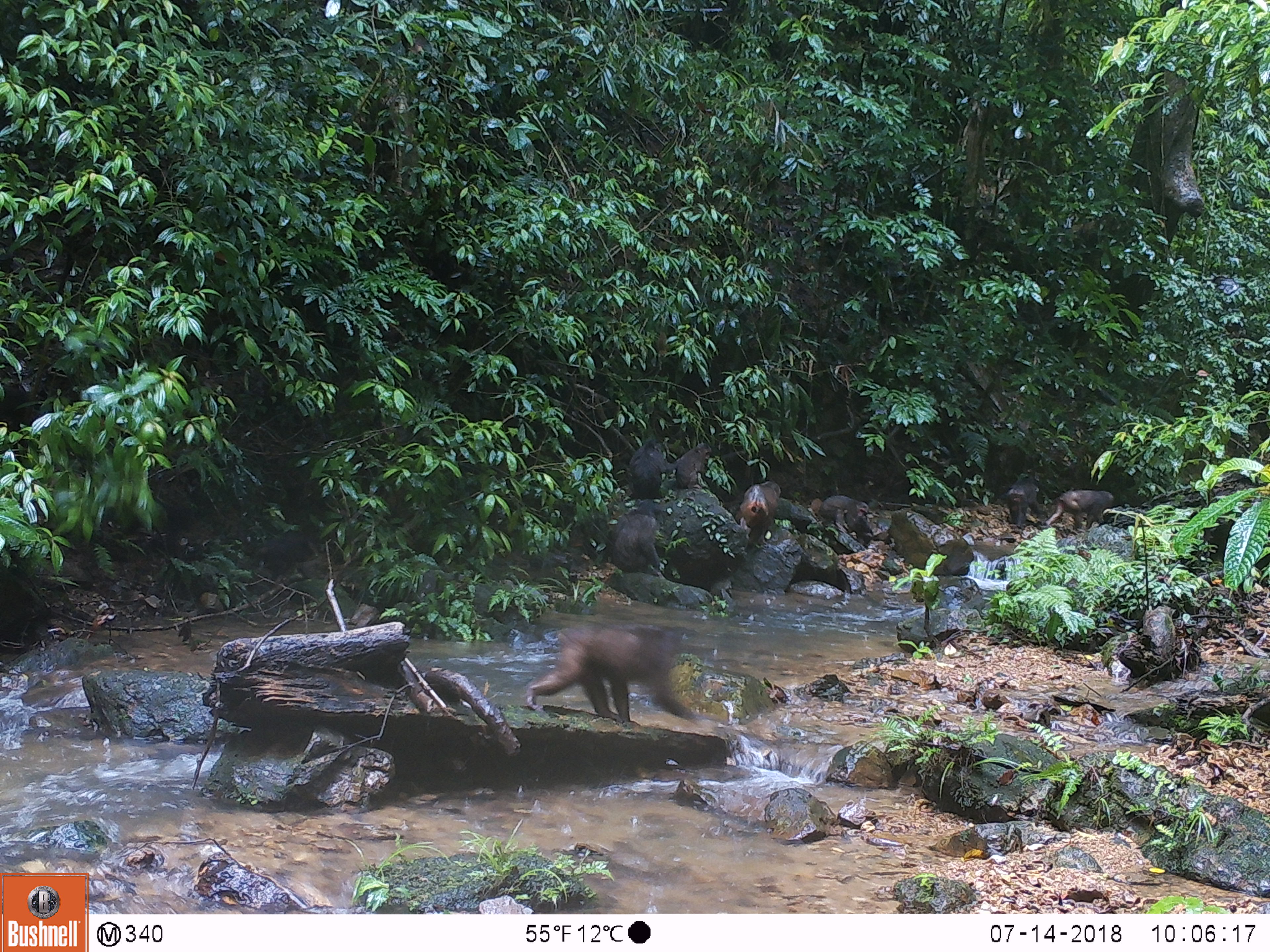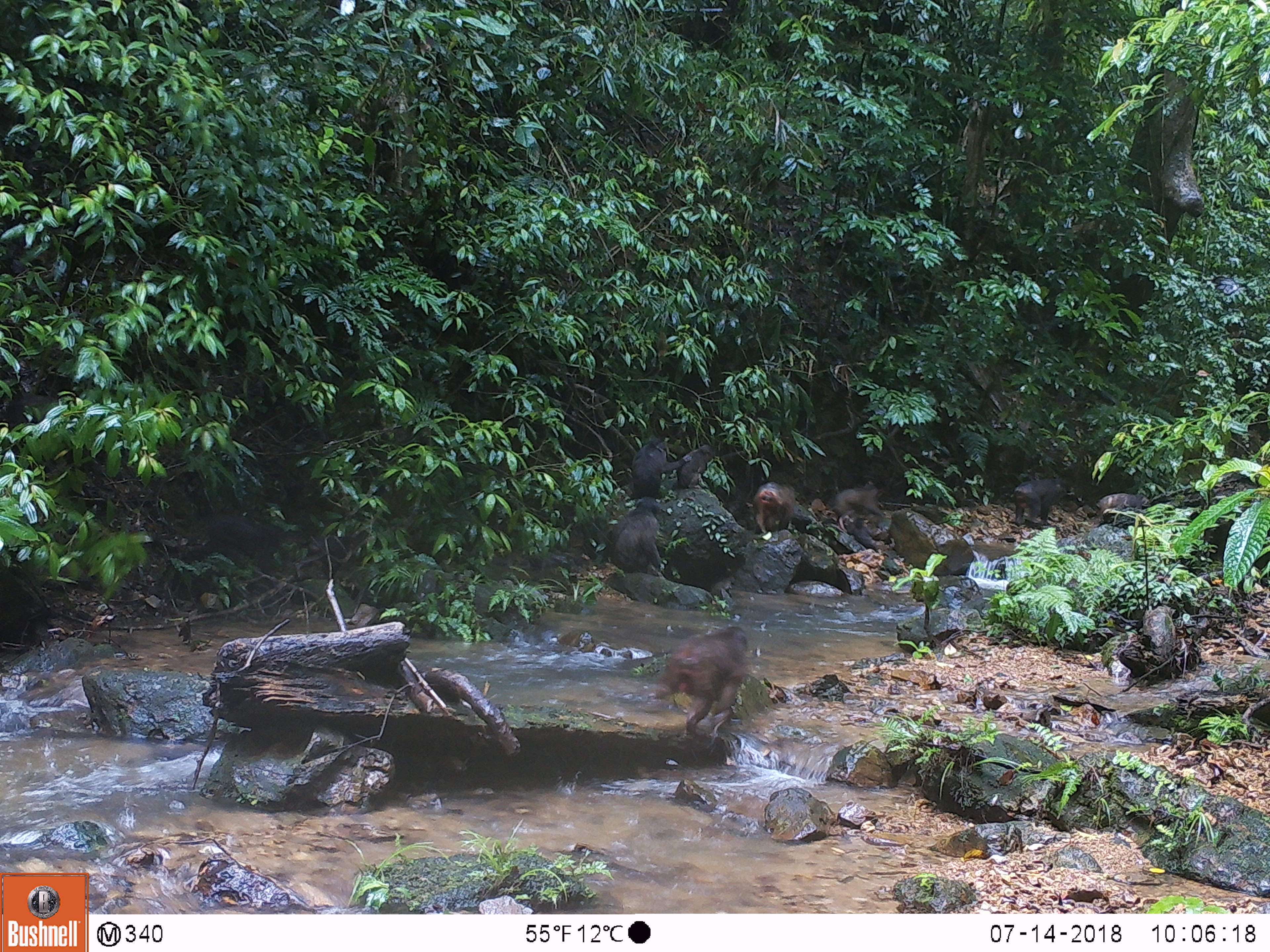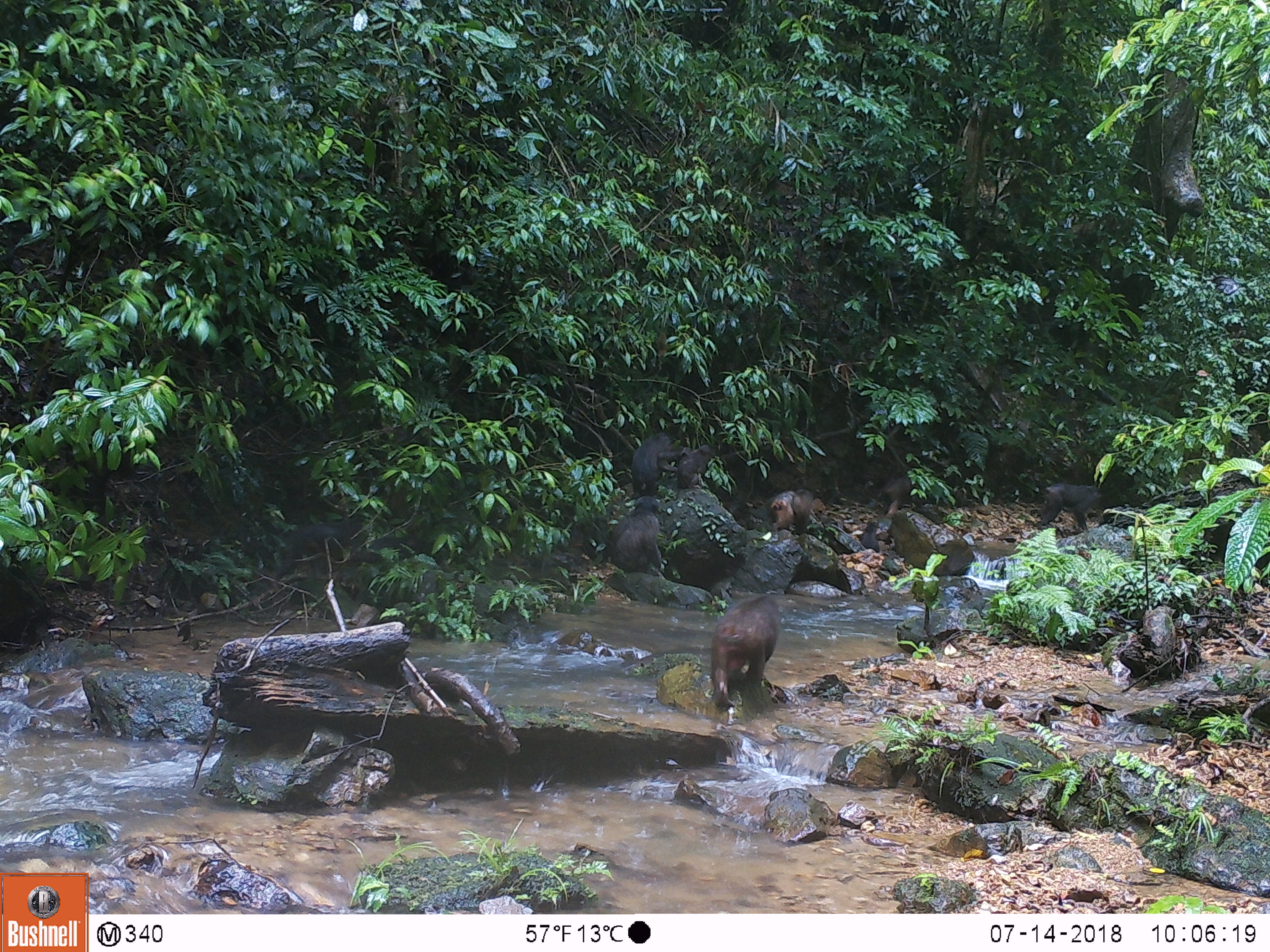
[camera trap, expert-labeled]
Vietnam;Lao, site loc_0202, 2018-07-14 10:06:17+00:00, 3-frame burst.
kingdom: Animalia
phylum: Chordata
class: Mammalia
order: Primates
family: Cercopithecidae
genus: Macaca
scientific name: Macaca arctoides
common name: stump-tailed macaque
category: stump tailed macaque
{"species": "stump tailed macaque (stump-tailed macaque) (Macaca arctoides)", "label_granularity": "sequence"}